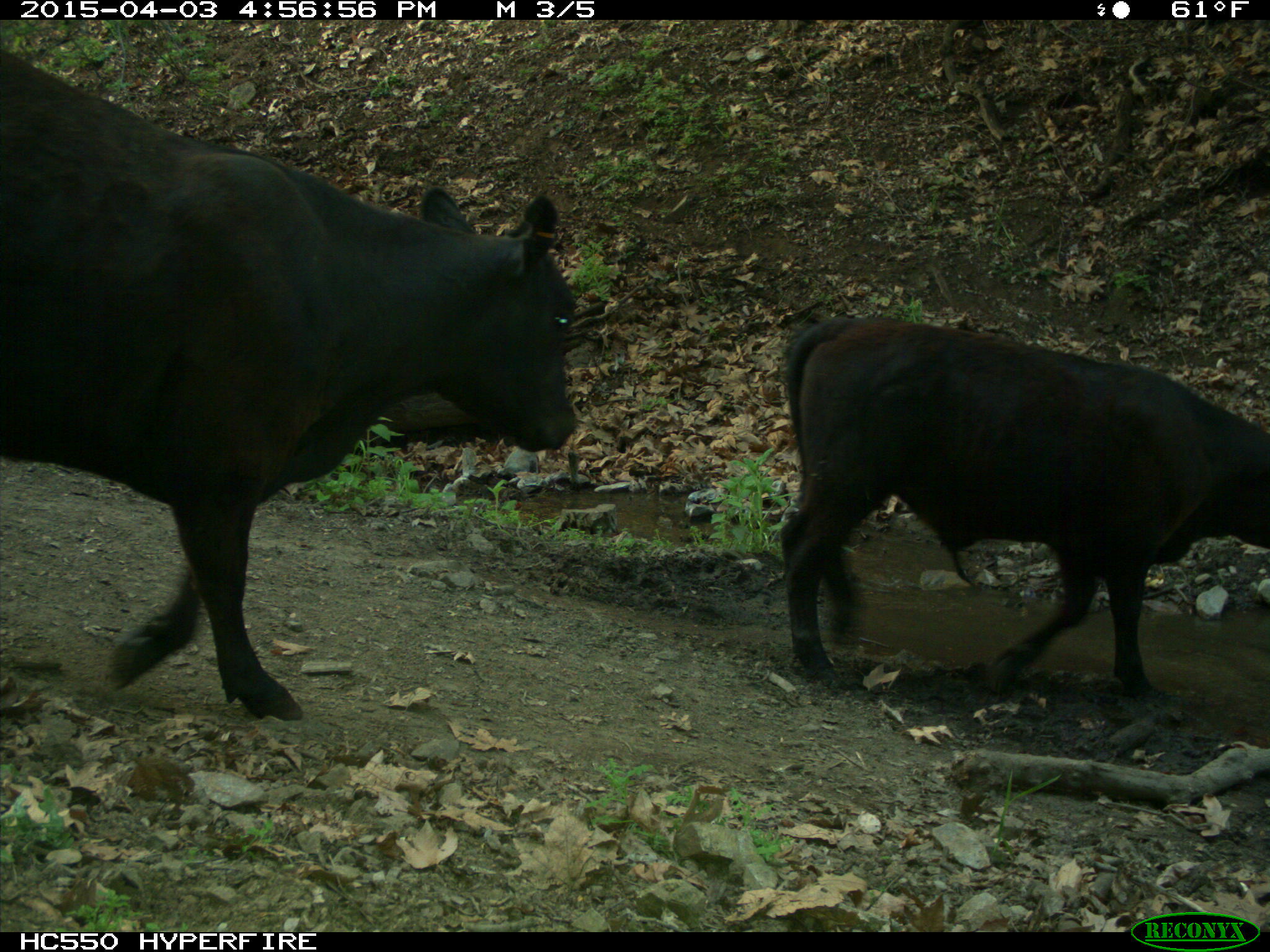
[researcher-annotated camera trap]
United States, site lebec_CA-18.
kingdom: Animalia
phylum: Chordata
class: Mammalia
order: Artiodactyla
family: Bovidae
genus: Bos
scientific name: Bos taurus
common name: domestic cow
Bos taurus (domestic cow).